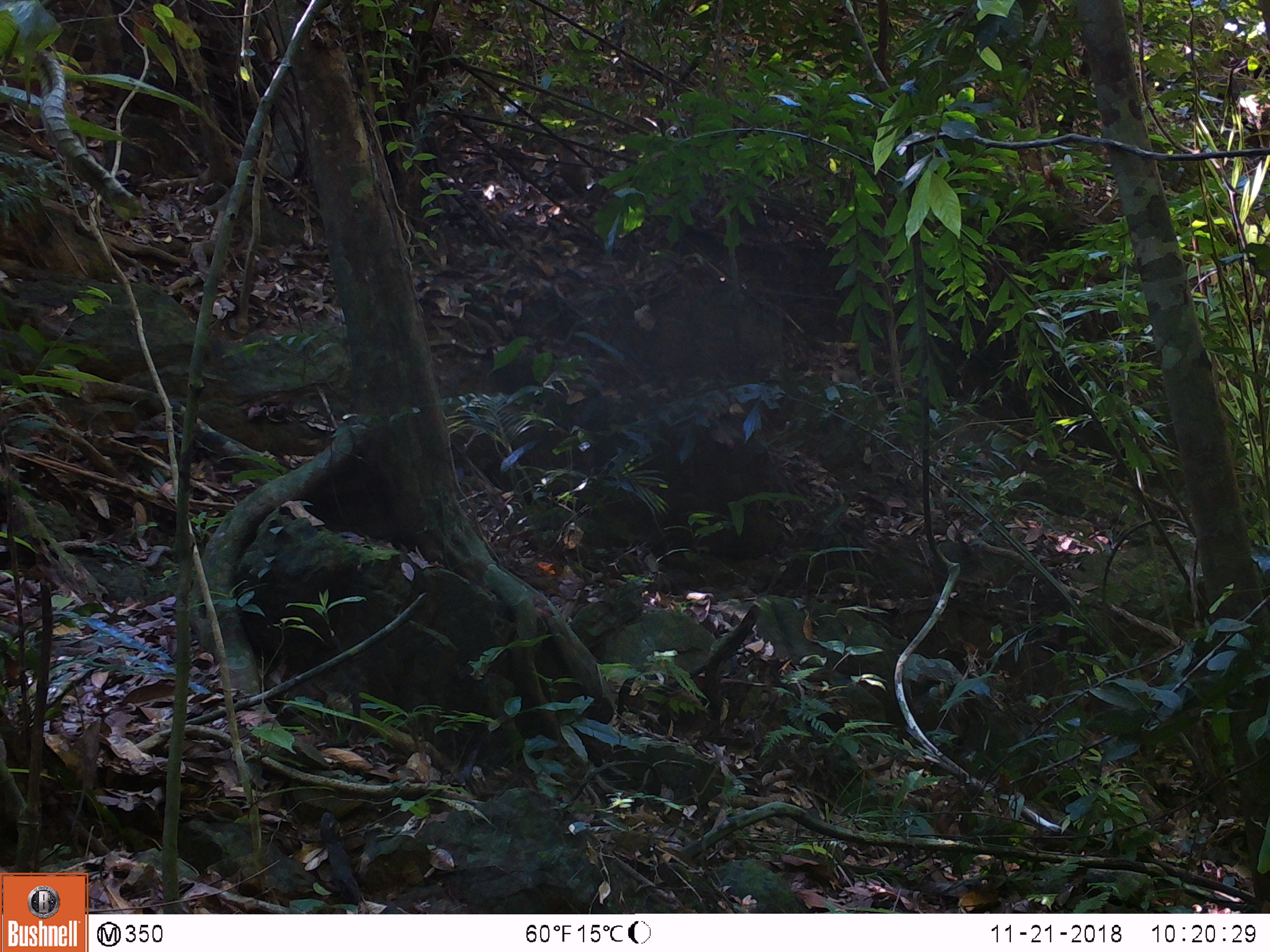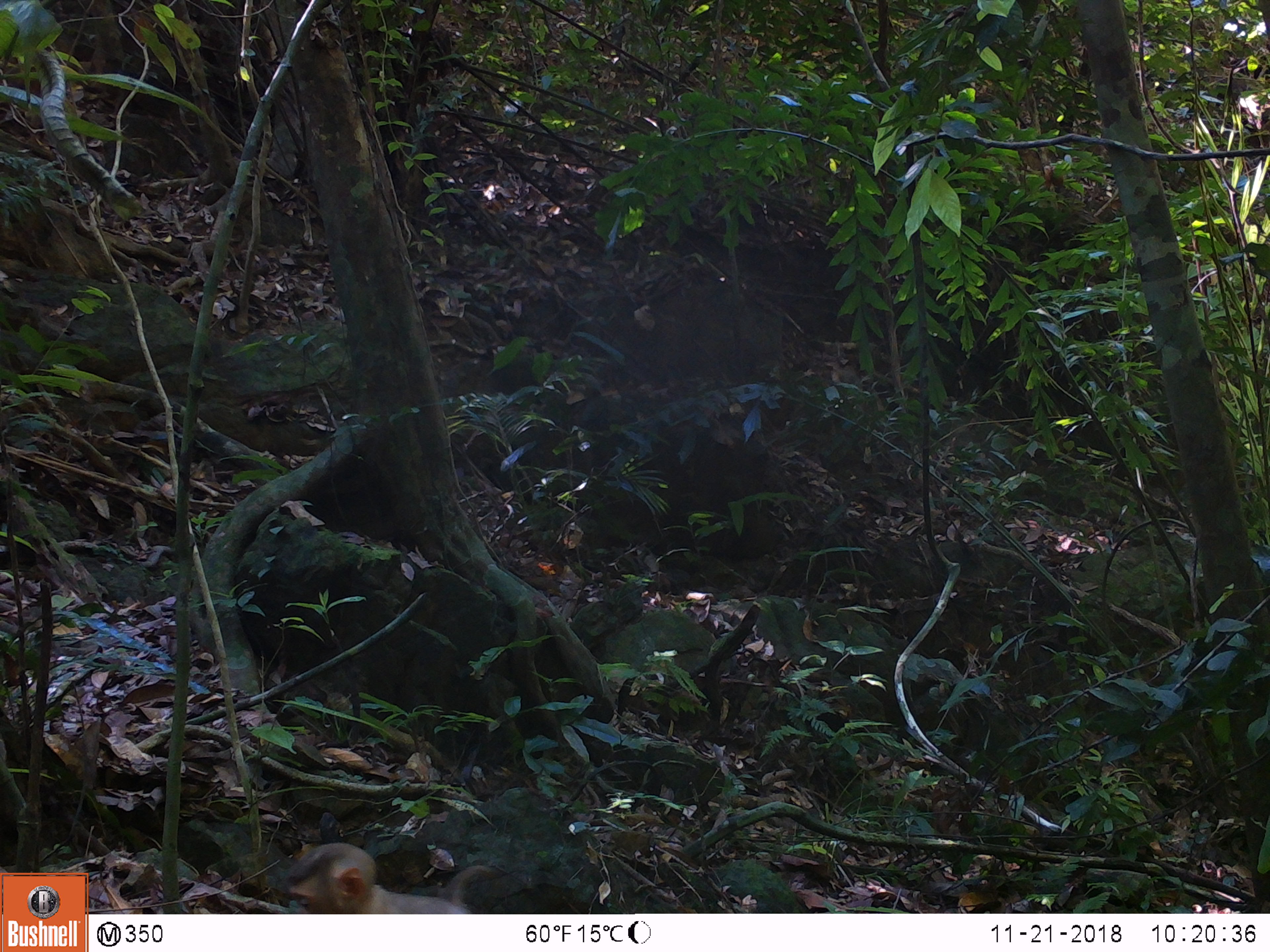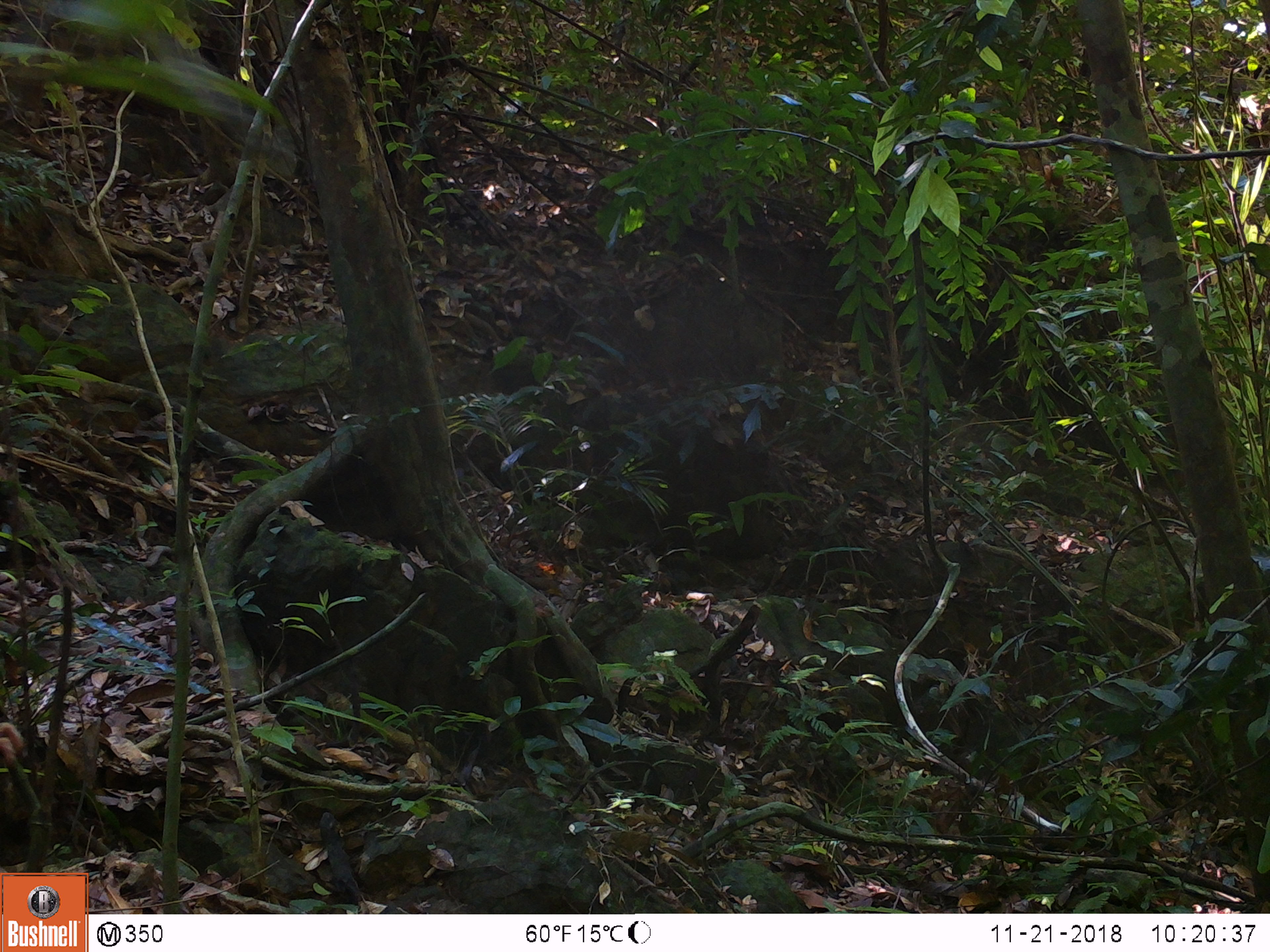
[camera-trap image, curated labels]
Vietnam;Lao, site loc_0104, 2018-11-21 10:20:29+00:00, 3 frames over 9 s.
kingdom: Animalia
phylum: Chordata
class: Mammalia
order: Primates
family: Cercopithecidae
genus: Macaca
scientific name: Macaca nemestrina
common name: pig-tailed macaque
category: pig tailed macaque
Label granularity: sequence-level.